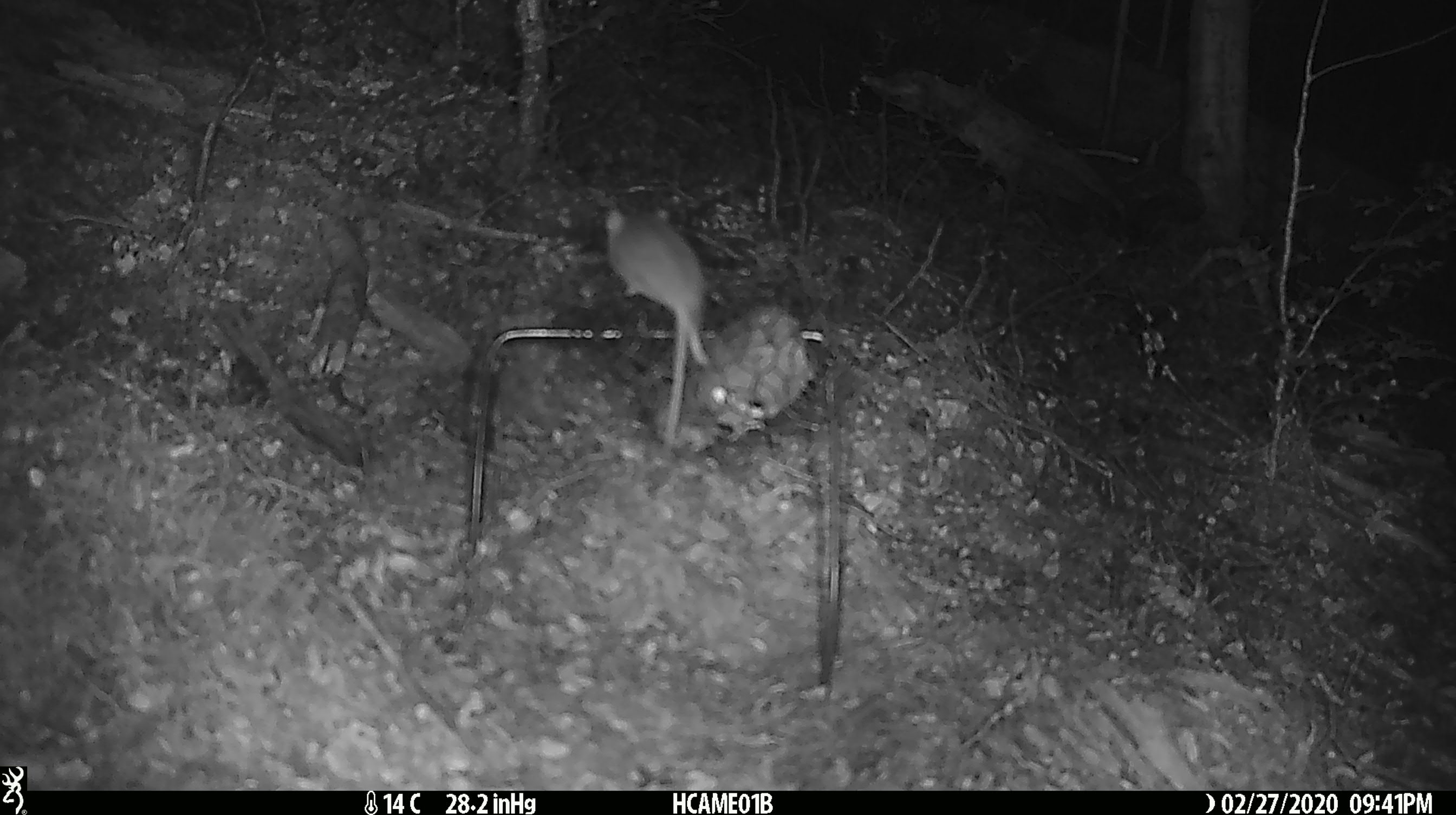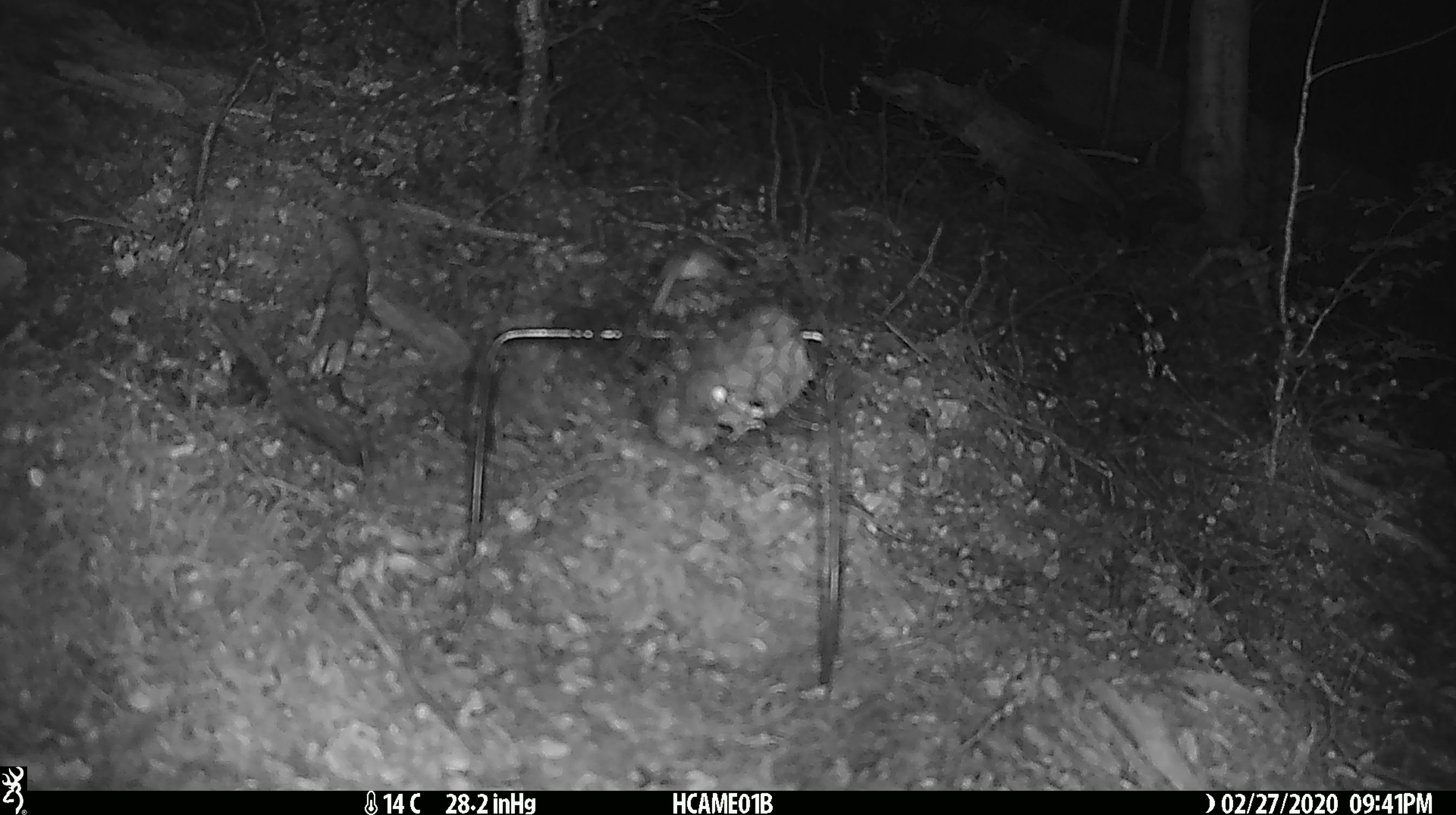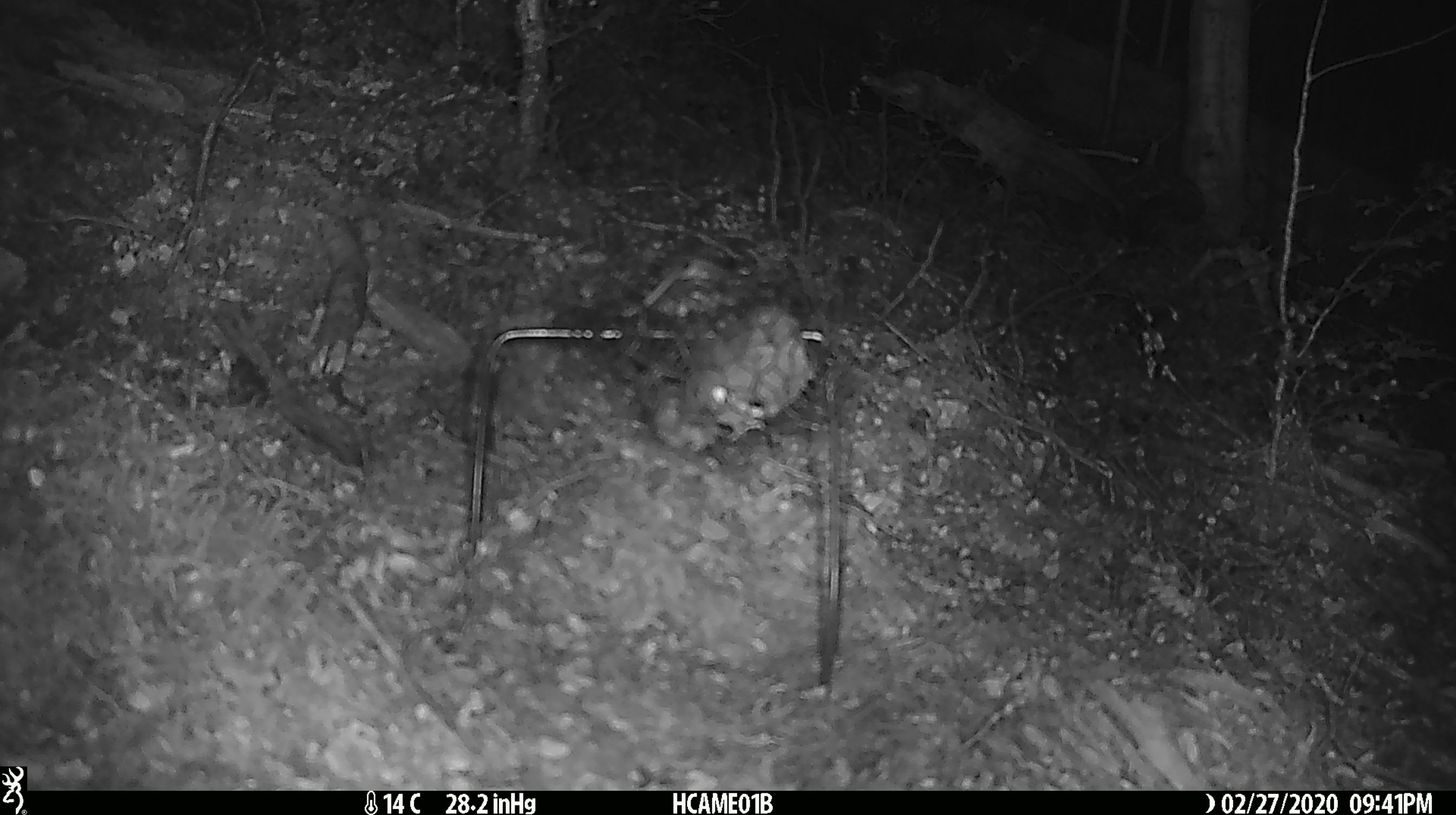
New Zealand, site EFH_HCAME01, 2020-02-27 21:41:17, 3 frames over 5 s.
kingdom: Animalia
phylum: Chordata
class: Mammalia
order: Rodentia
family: Muridae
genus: Mus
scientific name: Mus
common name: mouse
Mouse (Mus).